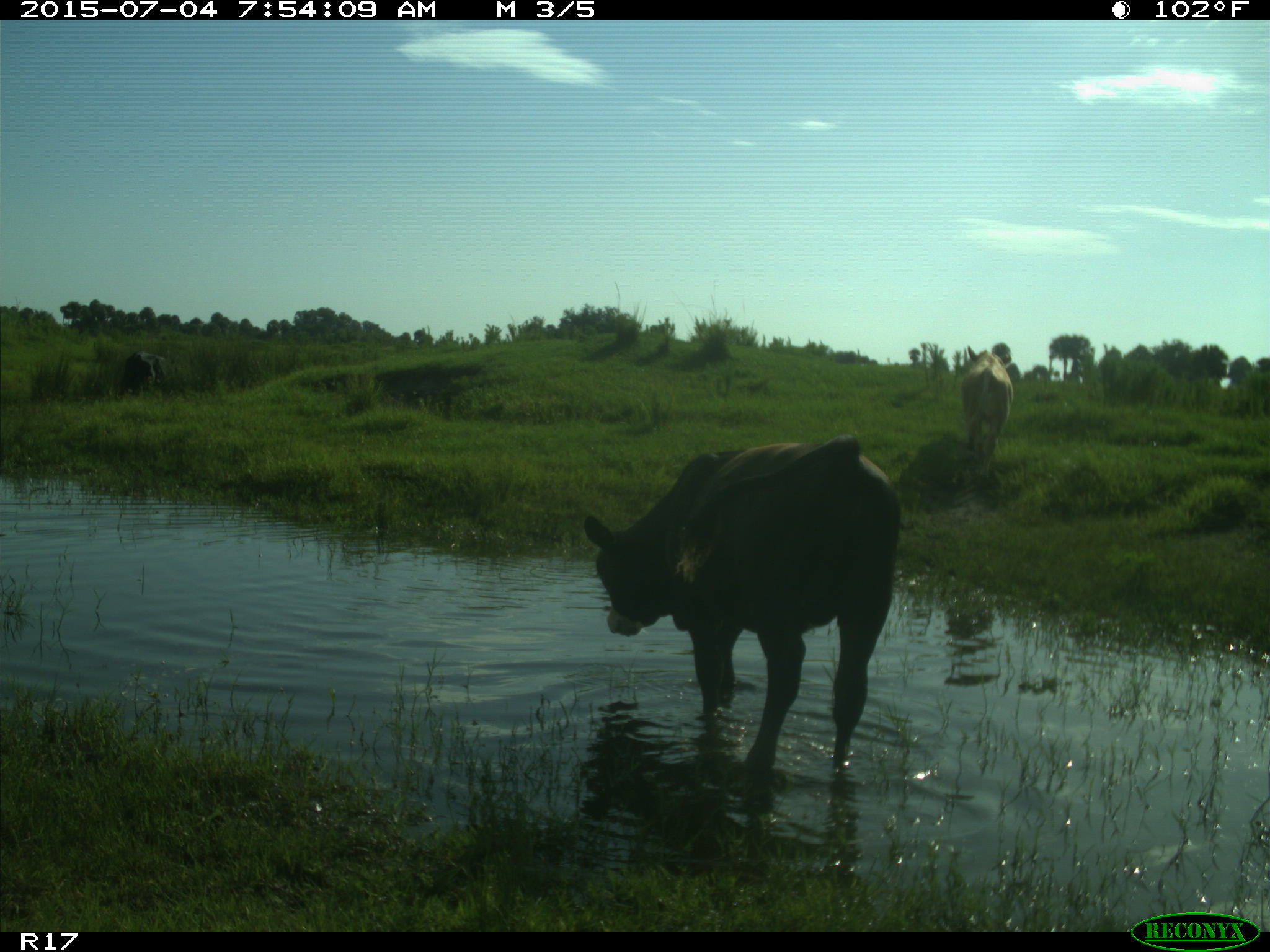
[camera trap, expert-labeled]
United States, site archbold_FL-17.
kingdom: Animalia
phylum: Chordata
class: Mammalia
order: Artiodactyla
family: Bovidae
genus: Bos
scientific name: Bos taurus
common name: domestic cow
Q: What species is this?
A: Bos taurus (domestic cow).